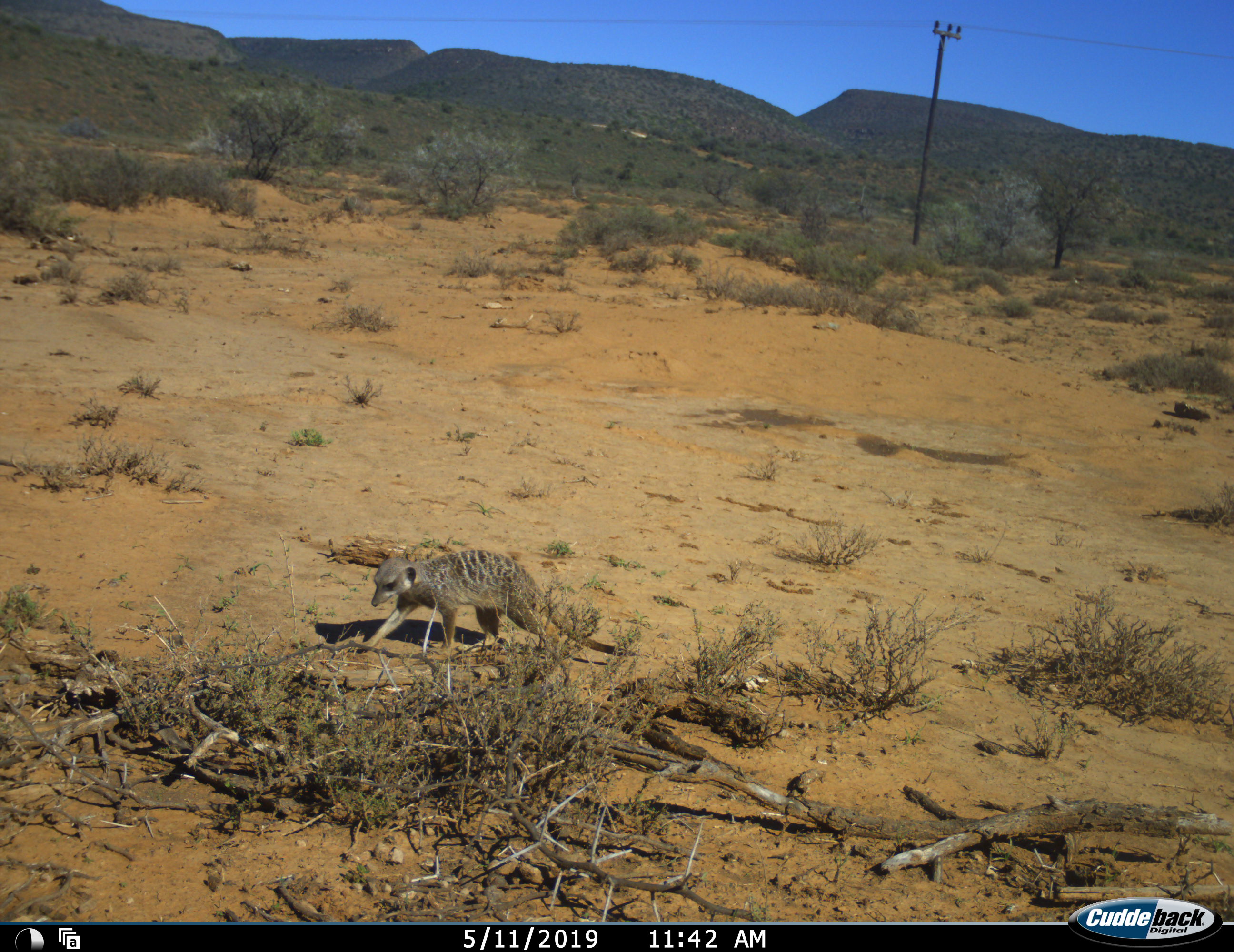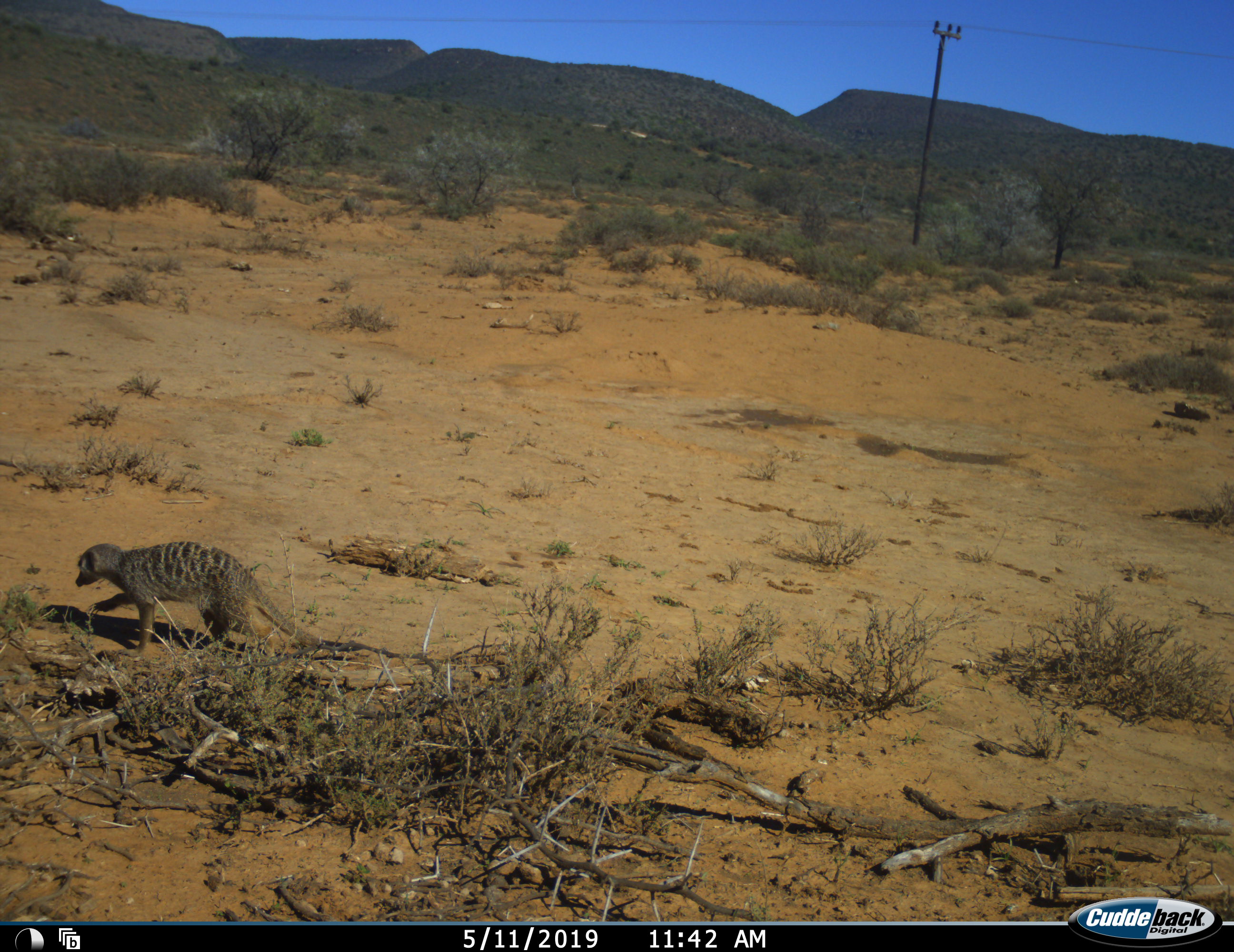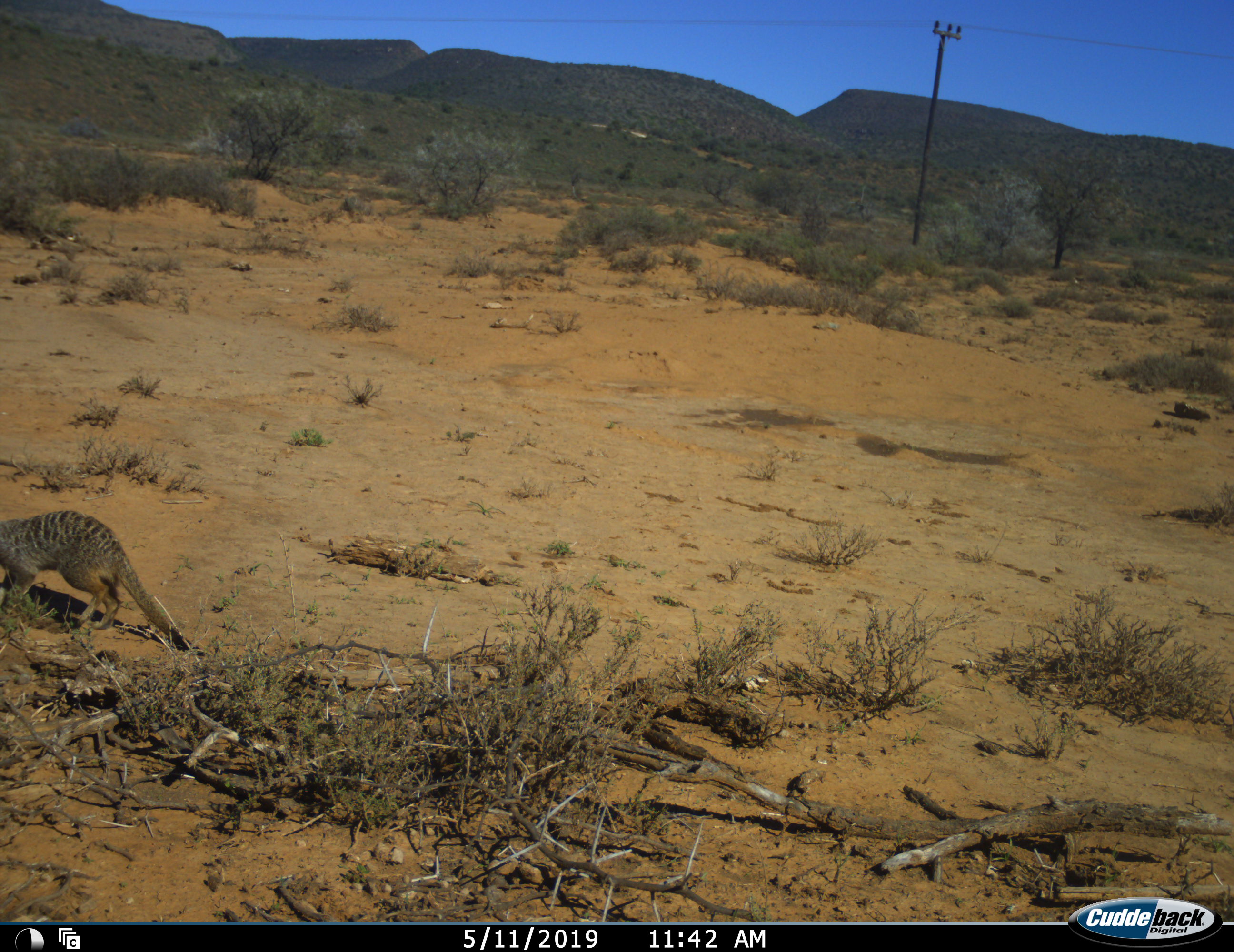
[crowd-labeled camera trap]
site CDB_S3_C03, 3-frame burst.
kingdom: Animalia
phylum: Chordata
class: Mammalia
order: Carnivora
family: Herpestidae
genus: Suricata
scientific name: Suricata suricatta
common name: meerkat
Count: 1.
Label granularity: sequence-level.